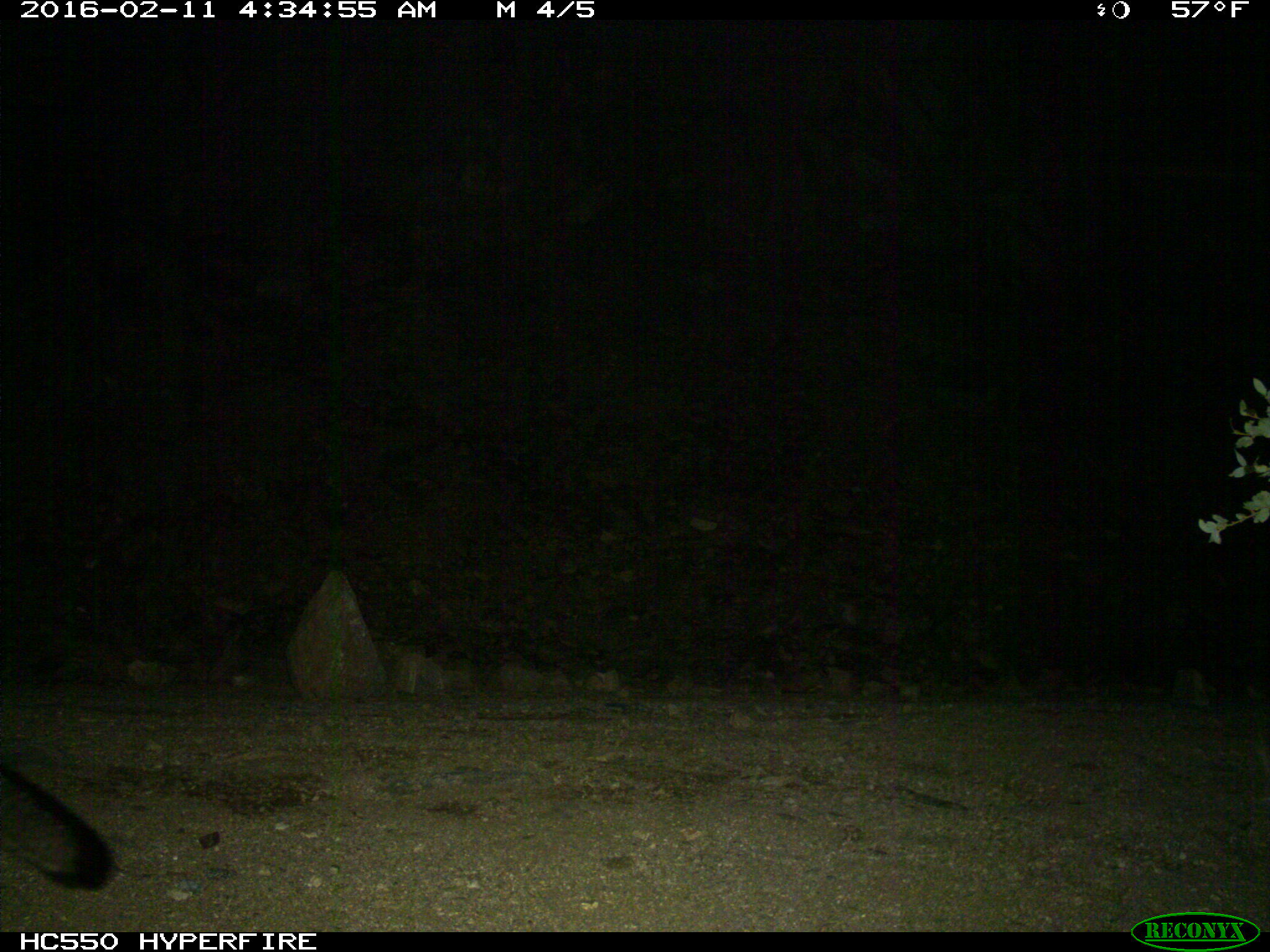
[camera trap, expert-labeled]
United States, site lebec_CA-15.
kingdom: Animalia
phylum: Chordata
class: Mammalia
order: Carnivora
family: Canidae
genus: Urocyon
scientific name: Urocyon cinereoargenteus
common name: gray fox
Urocyon cinereoargenteus (gray fox).